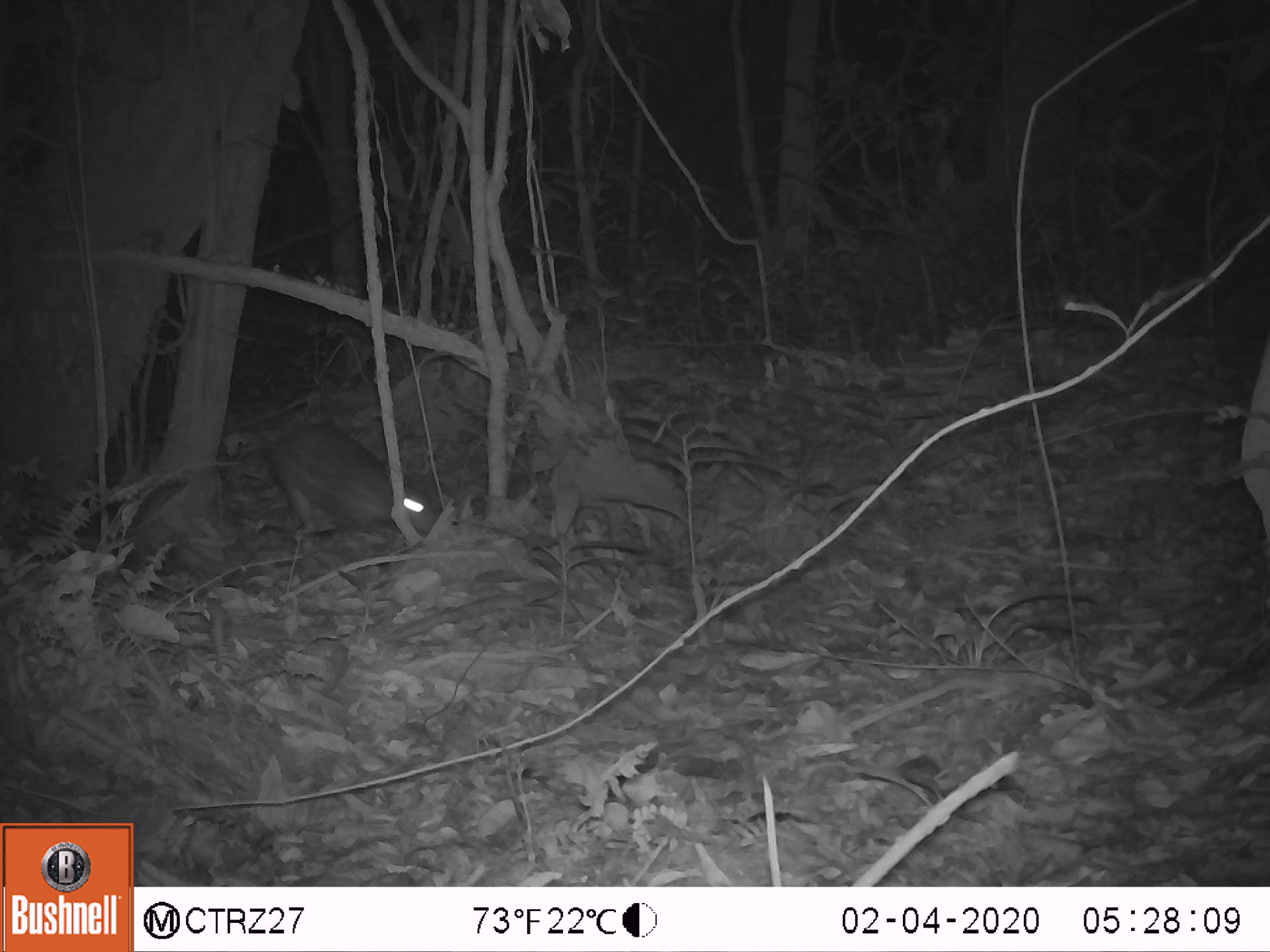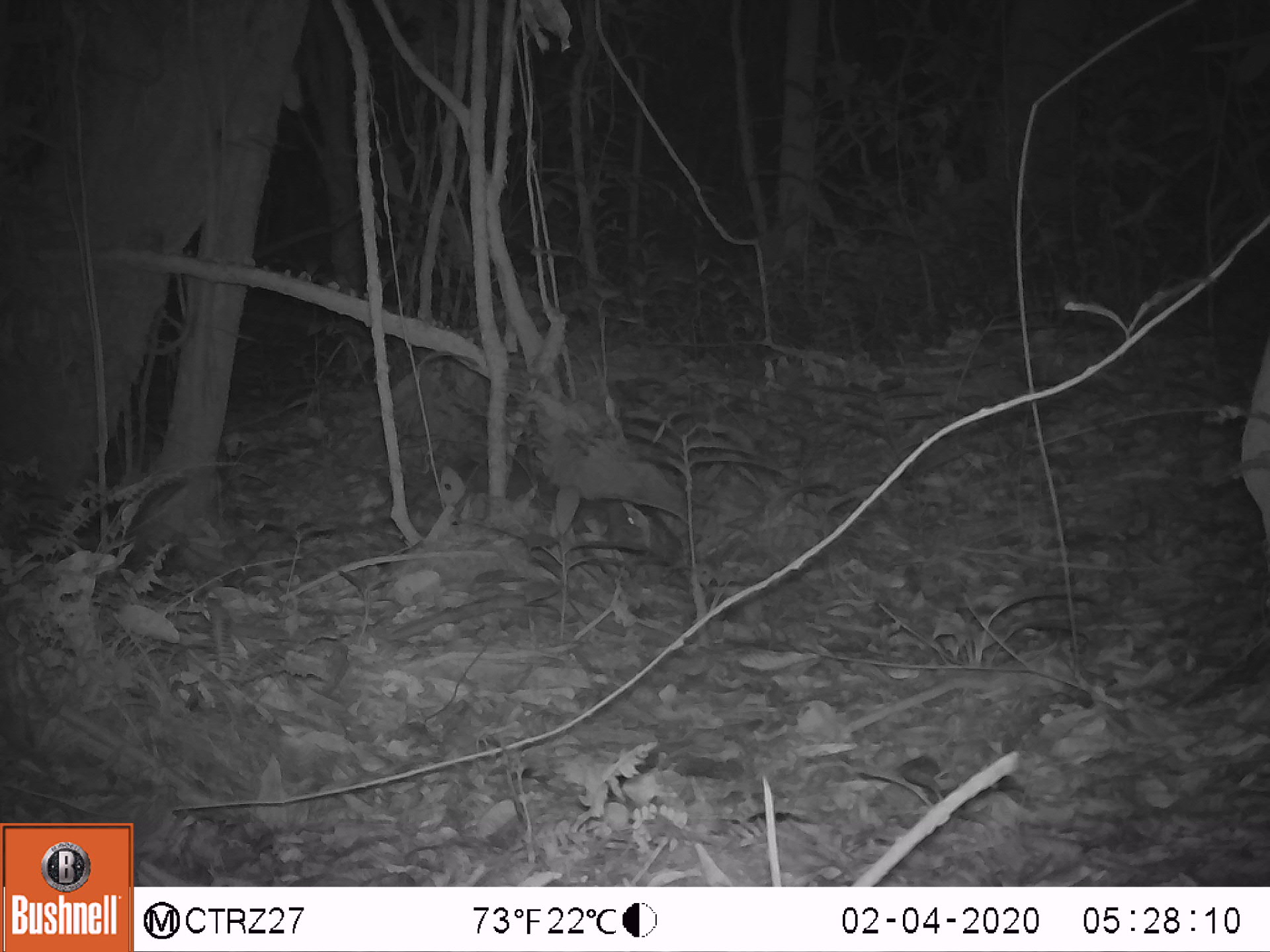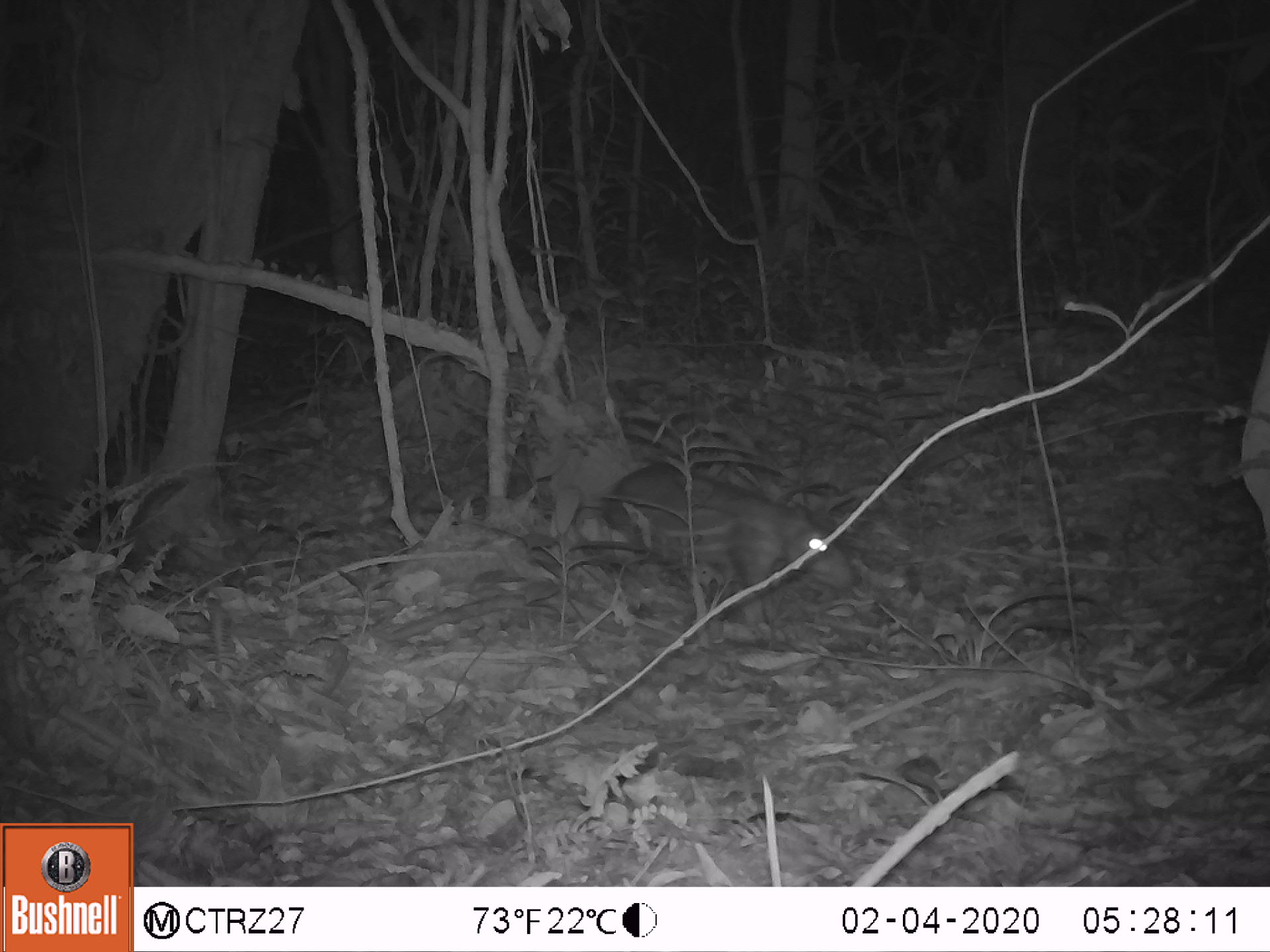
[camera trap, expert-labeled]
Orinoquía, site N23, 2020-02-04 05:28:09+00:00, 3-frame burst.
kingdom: Animalia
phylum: Chordata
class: Mammalia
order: Rodentia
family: Cuniculidae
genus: Cuniculus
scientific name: Cuniculus paca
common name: spotted paca